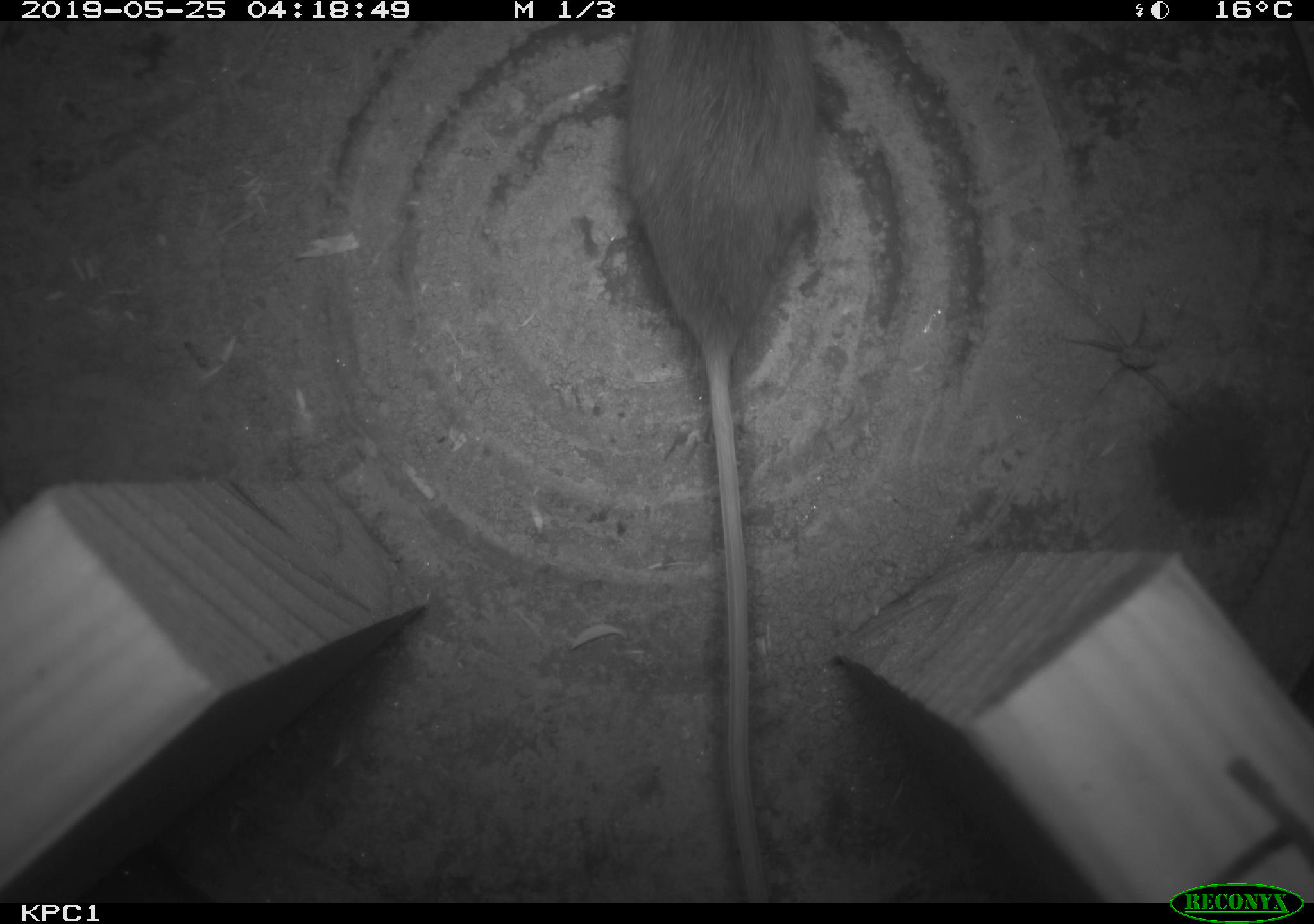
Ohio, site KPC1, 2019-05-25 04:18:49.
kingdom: Animalia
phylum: Chordata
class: Mammalia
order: Rodentia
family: Cricetidae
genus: Peromyscus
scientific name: Peromyscus leucopus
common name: white-footed mouse